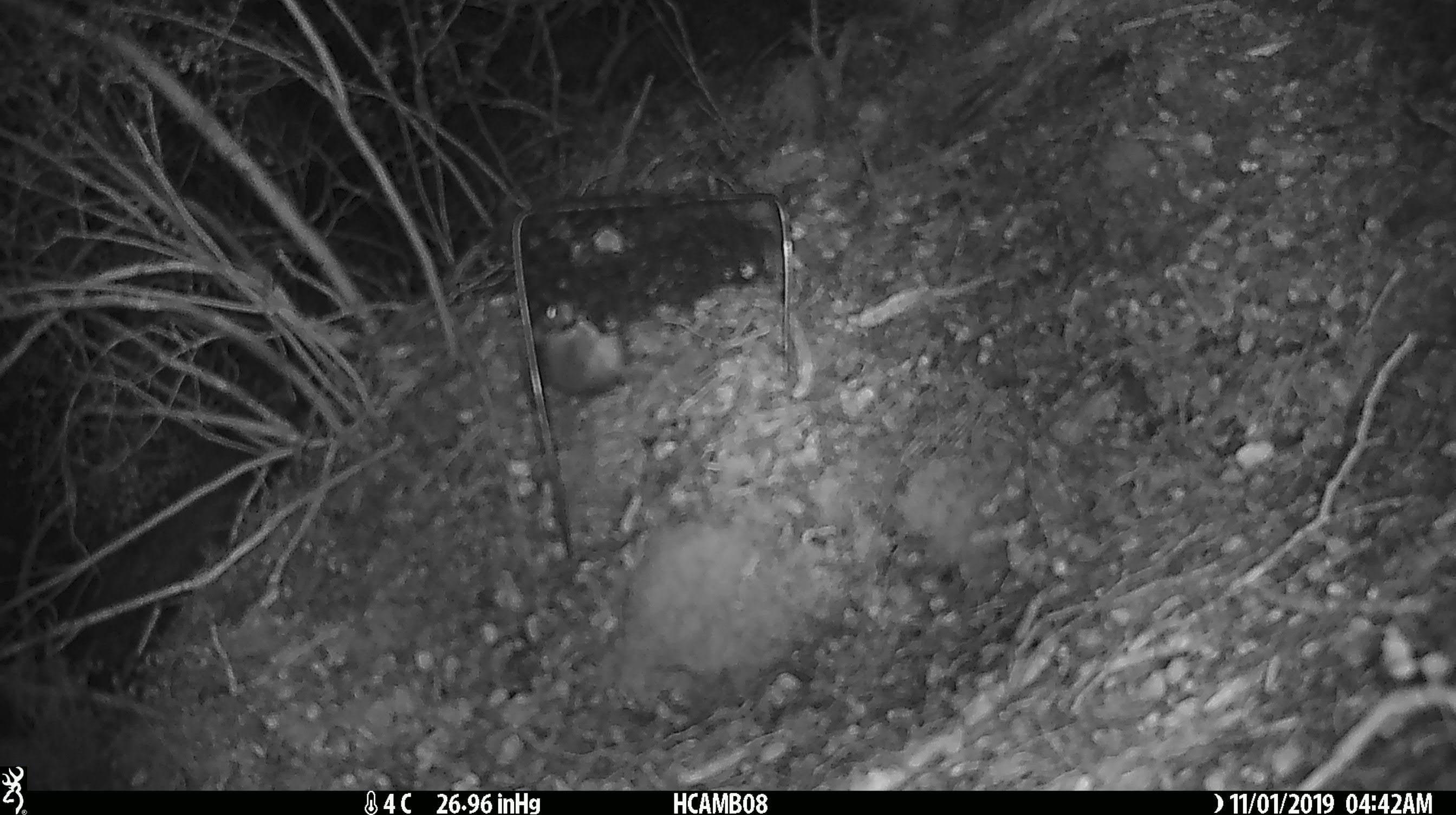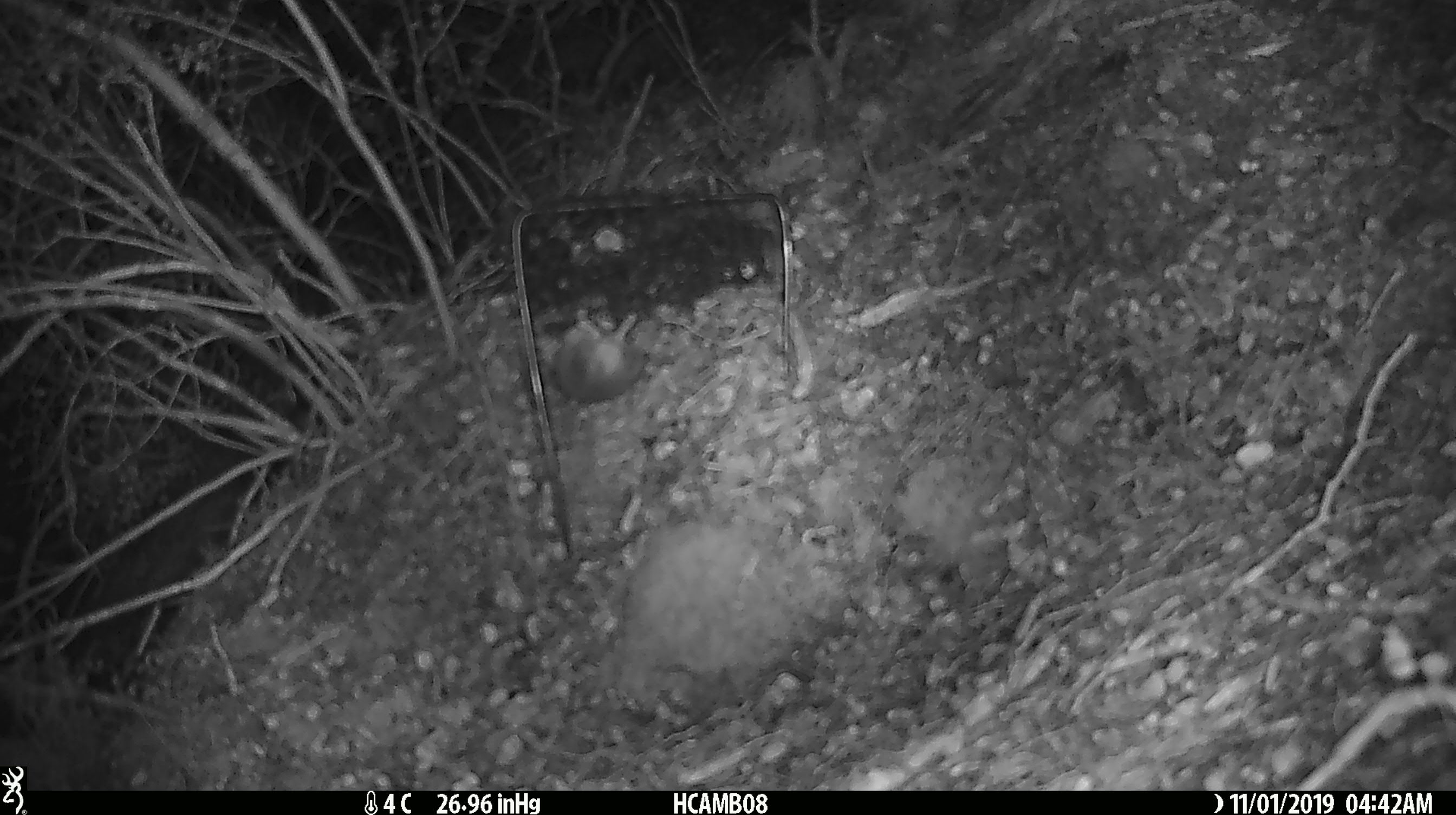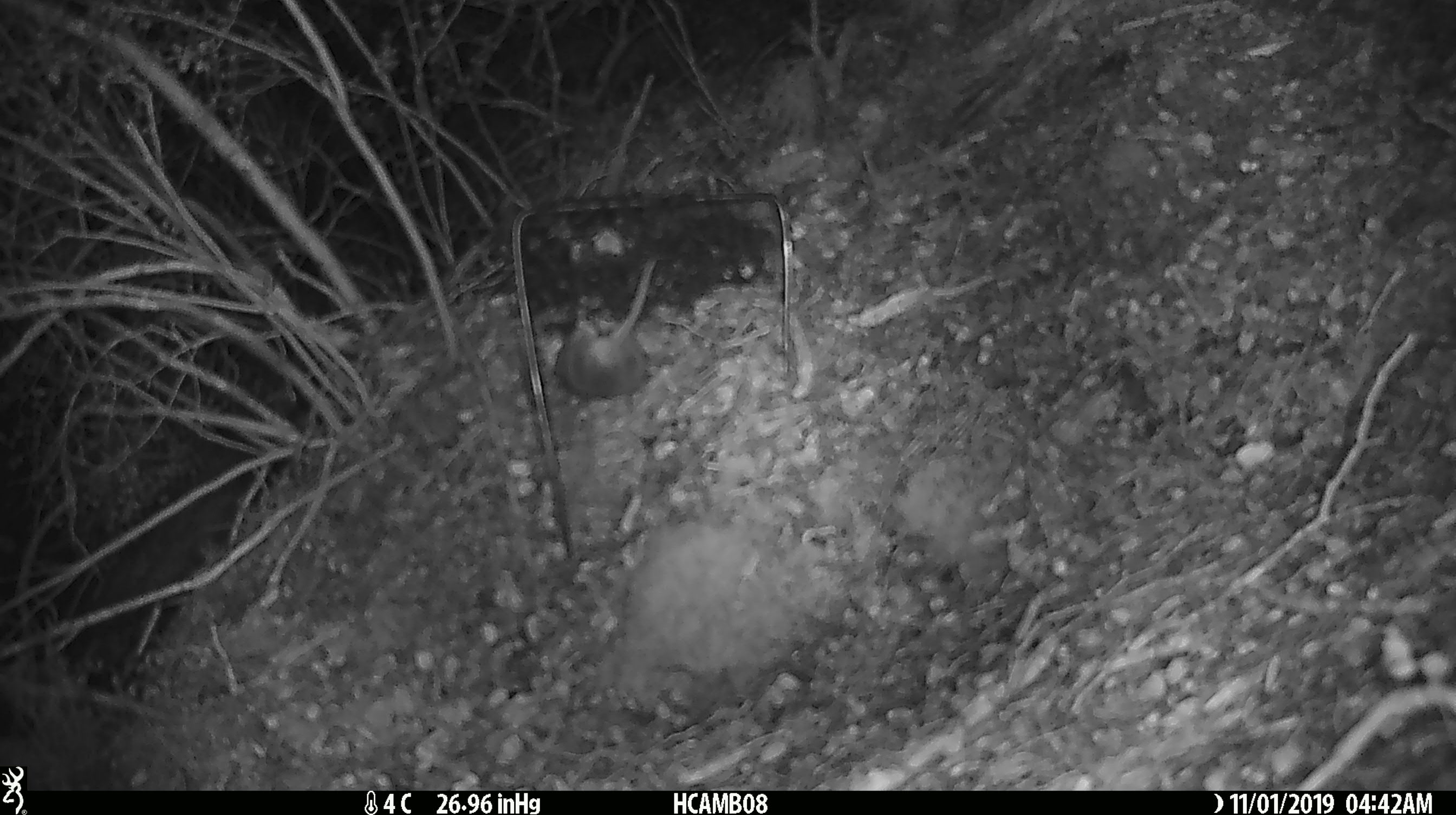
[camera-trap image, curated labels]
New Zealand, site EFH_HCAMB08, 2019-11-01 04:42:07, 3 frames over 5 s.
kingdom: Animalia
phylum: Chordata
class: Mammalia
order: Rodentia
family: Muridae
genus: Mus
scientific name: Mus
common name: mouse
Mouse (Mus).